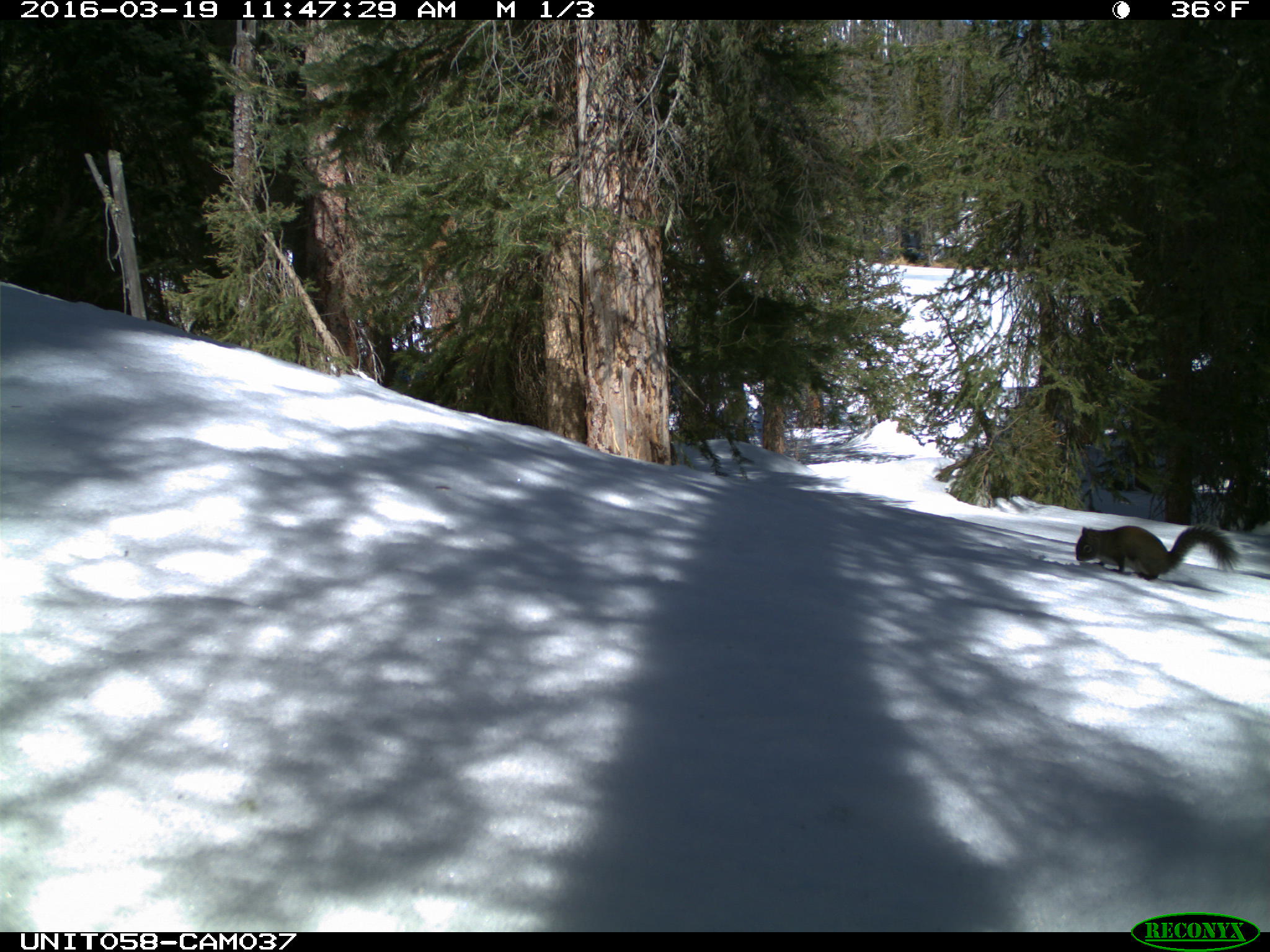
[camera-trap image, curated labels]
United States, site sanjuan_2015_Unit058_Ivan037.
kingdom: Animalia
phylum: Chordata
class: Mammalia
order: Rodentia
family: Sciuridae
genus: Tamiasciurus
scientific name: Tamiasciurus hudsonicus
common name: american red squirrel